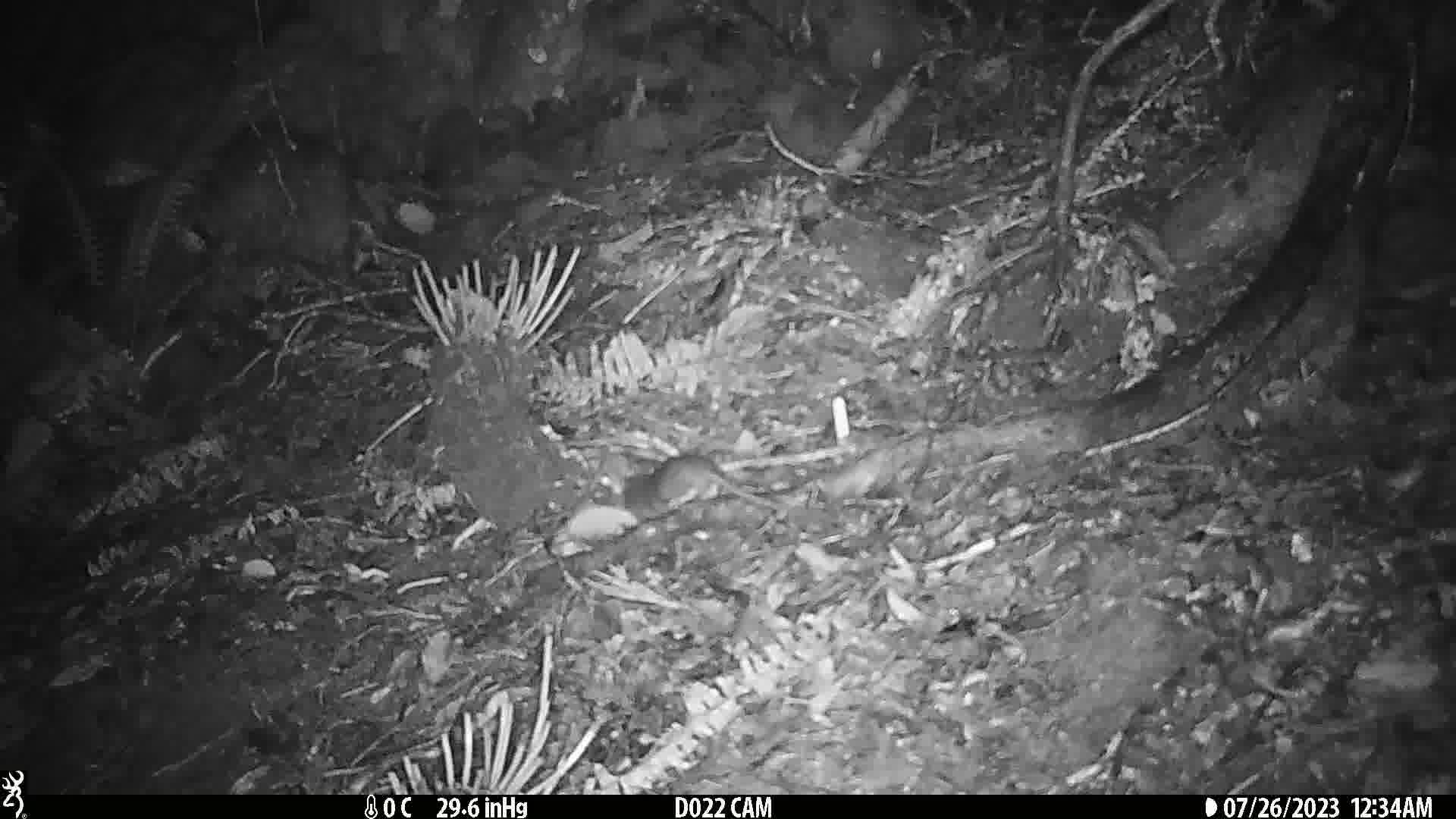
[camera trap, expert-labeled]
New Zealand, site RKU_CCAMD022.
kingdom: Animalia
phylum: Chordata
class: Mammalia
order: Rodentia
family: Muridae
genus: Rattus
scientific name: Rattus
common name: rat